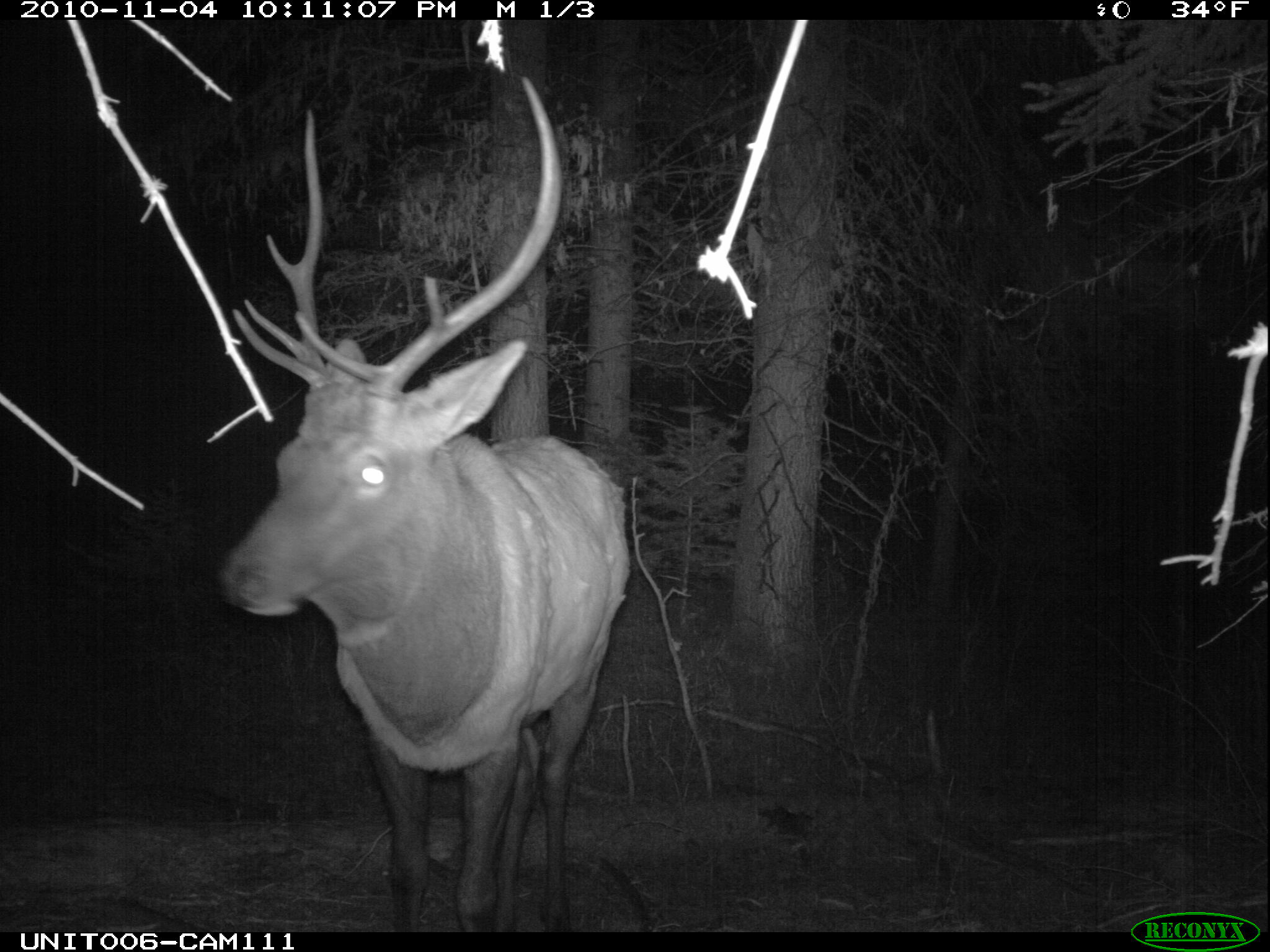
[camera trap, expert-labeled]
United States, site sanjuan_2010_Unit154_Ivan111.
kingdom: Animalia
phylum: Chordata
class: Mammalia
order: Artiodactyla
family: Cervidae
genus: Cervus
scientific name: Cervus elaphus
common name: red deer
Cervus elaphus (red deer).